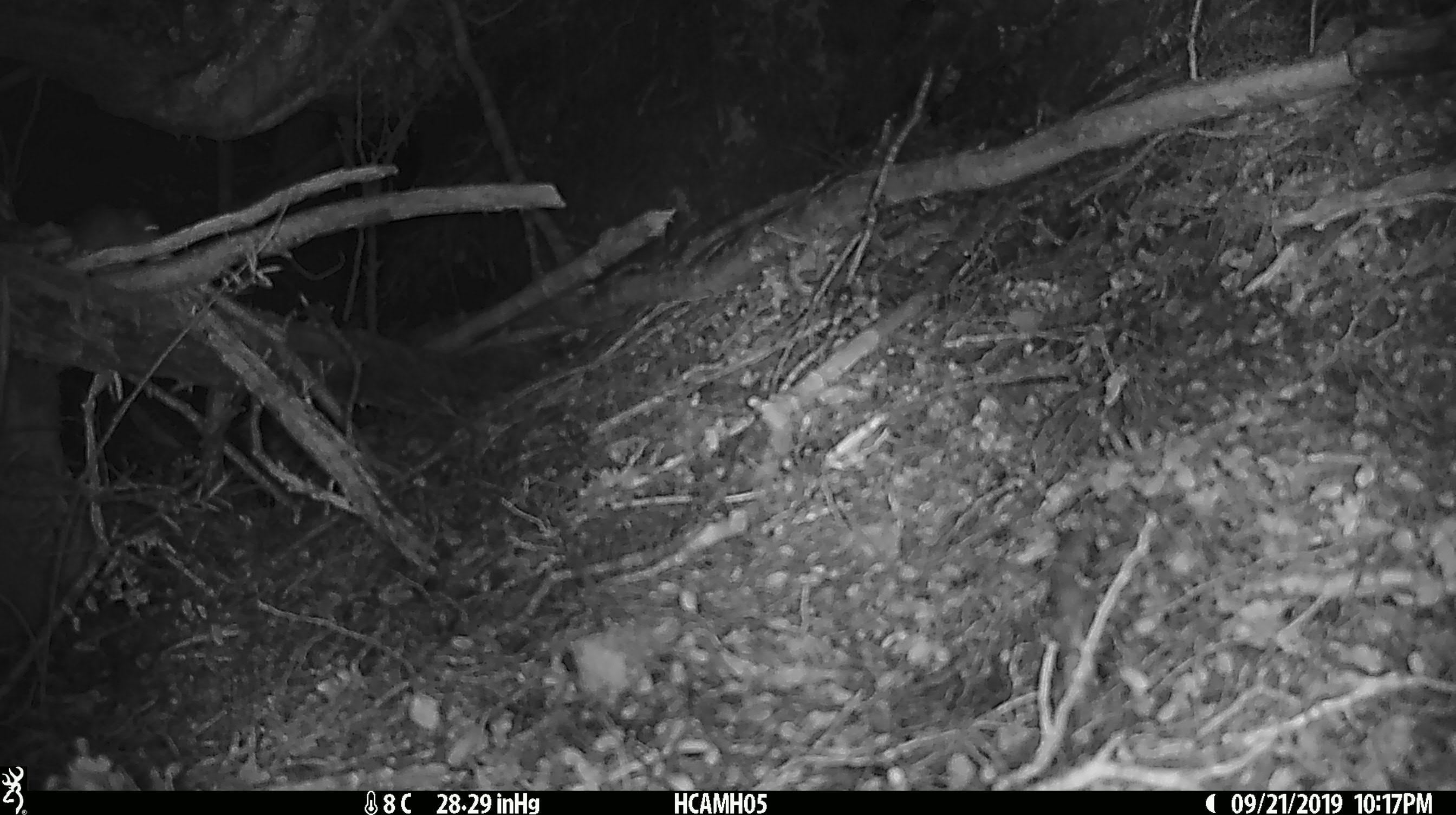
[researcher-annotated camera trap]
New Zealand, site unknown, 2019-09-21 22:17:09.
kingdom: Animalia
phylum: Chordata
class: Mammalia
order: Rodentia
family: Muridae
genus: Mus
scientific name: Mus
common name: mouse